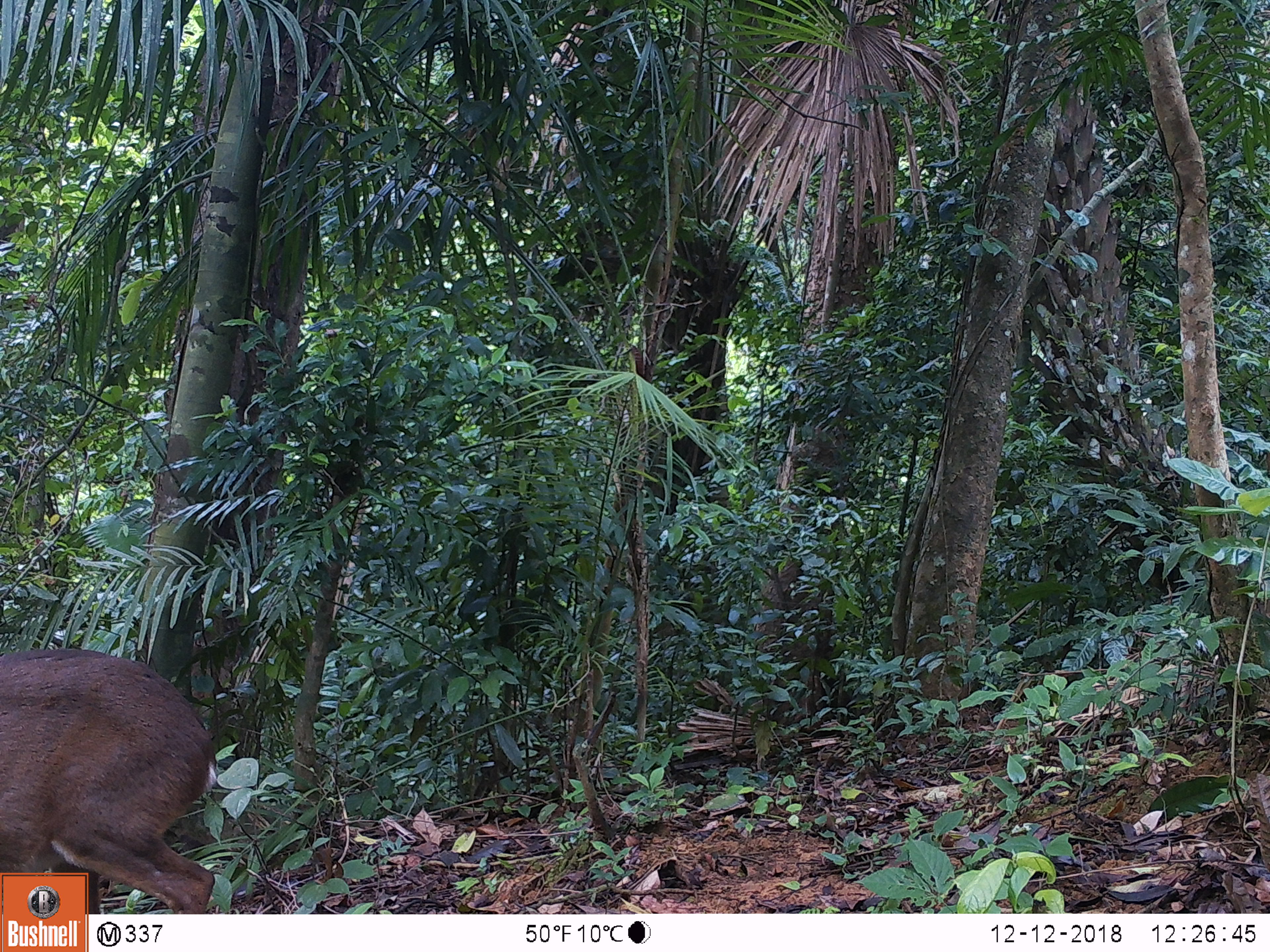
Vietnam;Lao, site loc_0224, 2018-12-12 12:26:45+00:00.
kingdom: Animalia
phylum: Chordata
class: Mammalia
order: Artiodactyla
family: Cervidae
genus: Muntiacus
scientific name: Muntiacus vuquangensis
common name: large-antlered muntjac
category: large antlered muntjac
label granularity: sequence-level